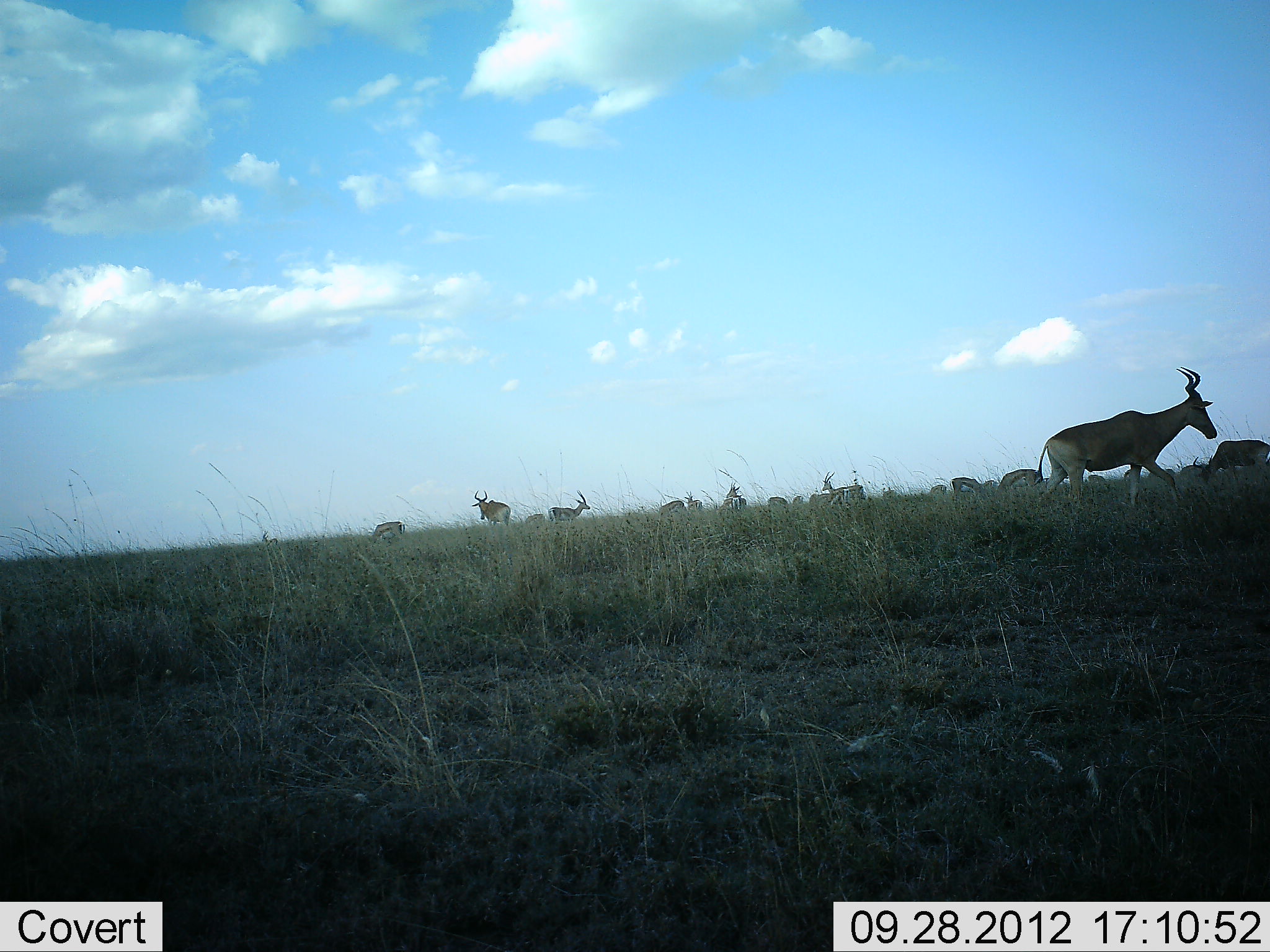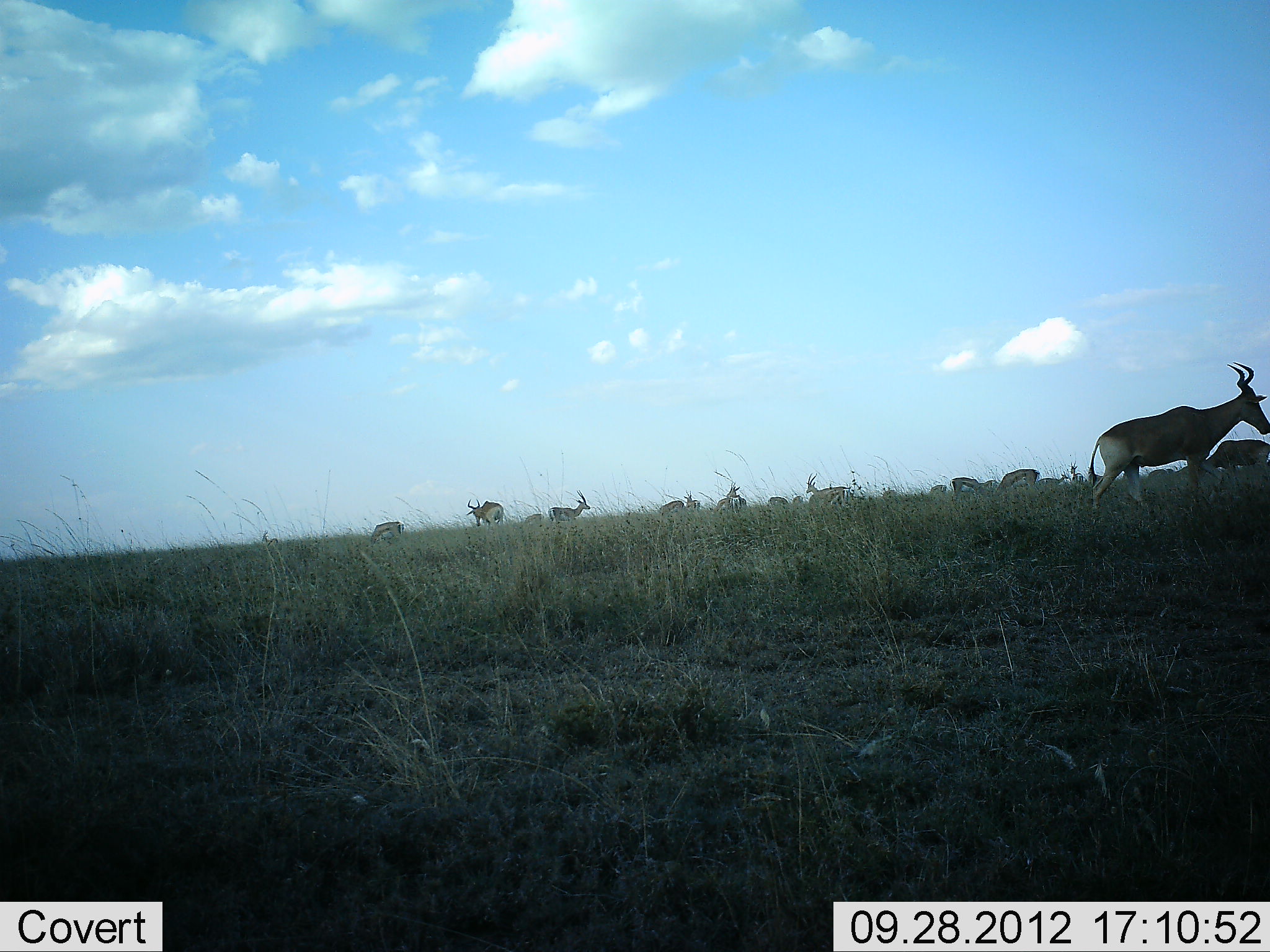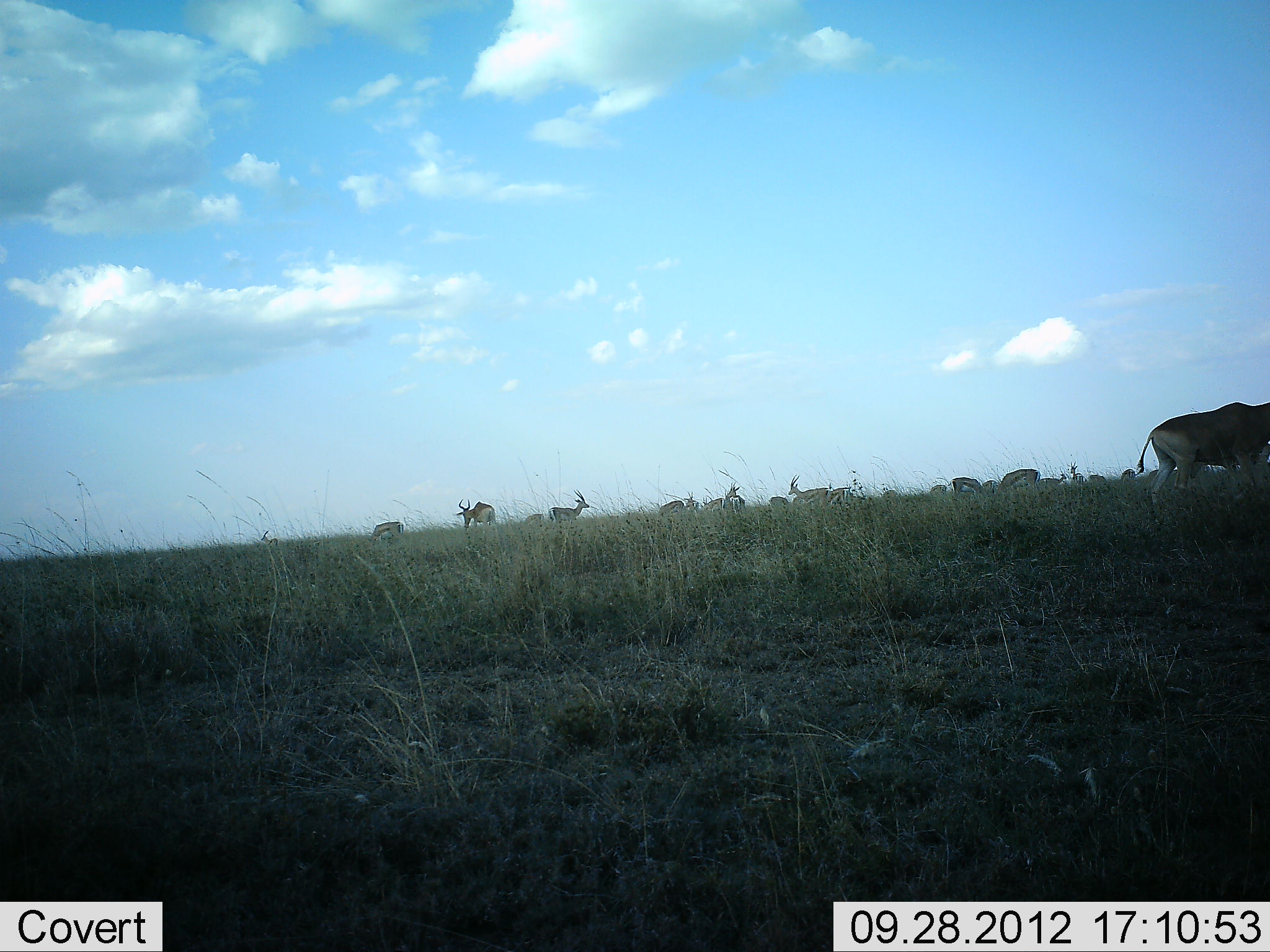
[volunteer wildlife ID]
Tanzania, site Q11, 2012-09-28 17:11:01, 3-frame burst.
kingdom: Animalia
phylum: Chordata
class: Mammalia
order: Artiodactyla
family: Bovidae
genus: Alcelaphus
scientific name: Alcelaphus buselaphus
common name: hartebeest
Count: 11-50.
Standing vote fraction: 64%.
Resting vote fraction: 7%.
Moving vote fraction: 57%.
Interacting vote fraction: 0%.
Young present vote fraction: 0%.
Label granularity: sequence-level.